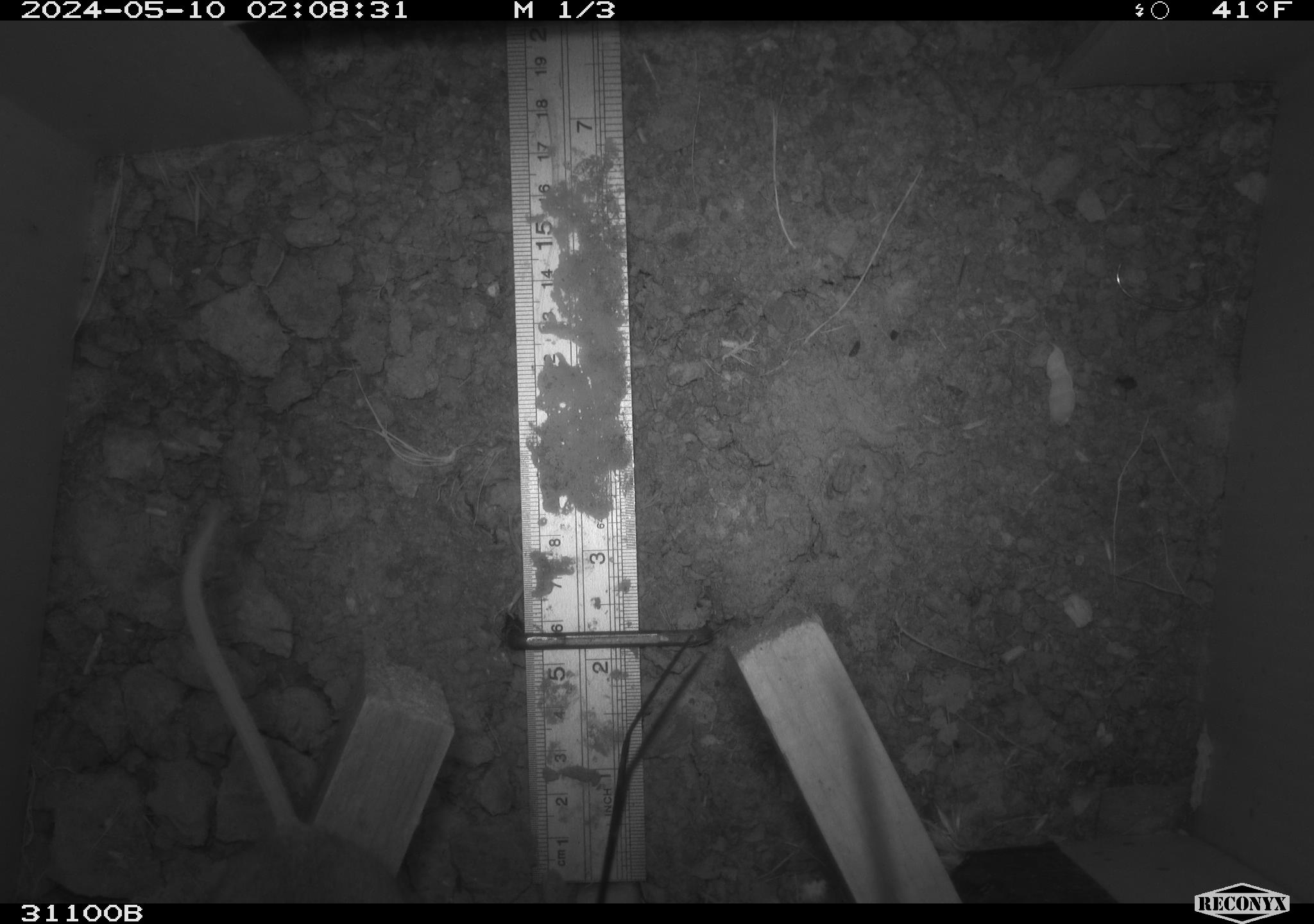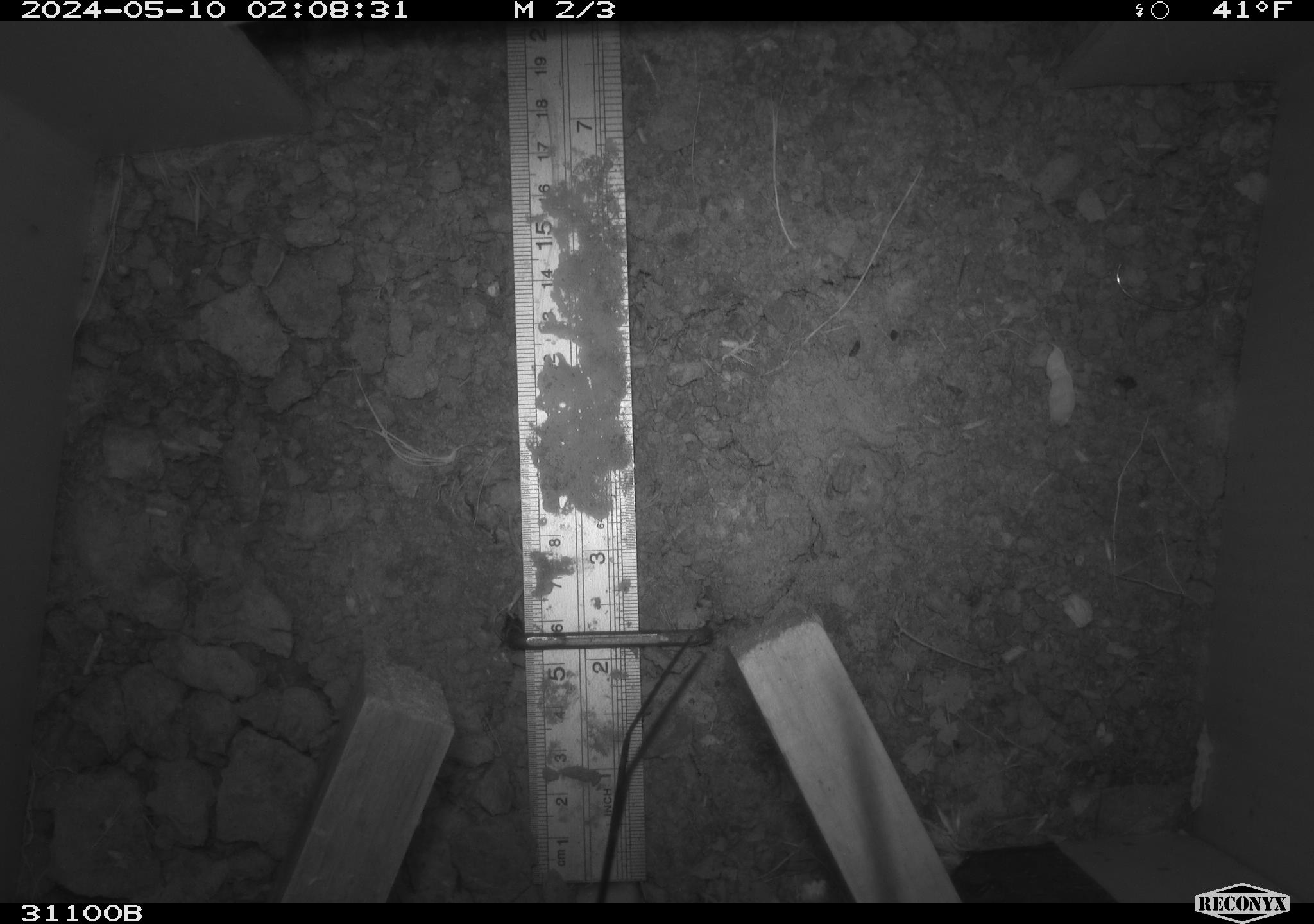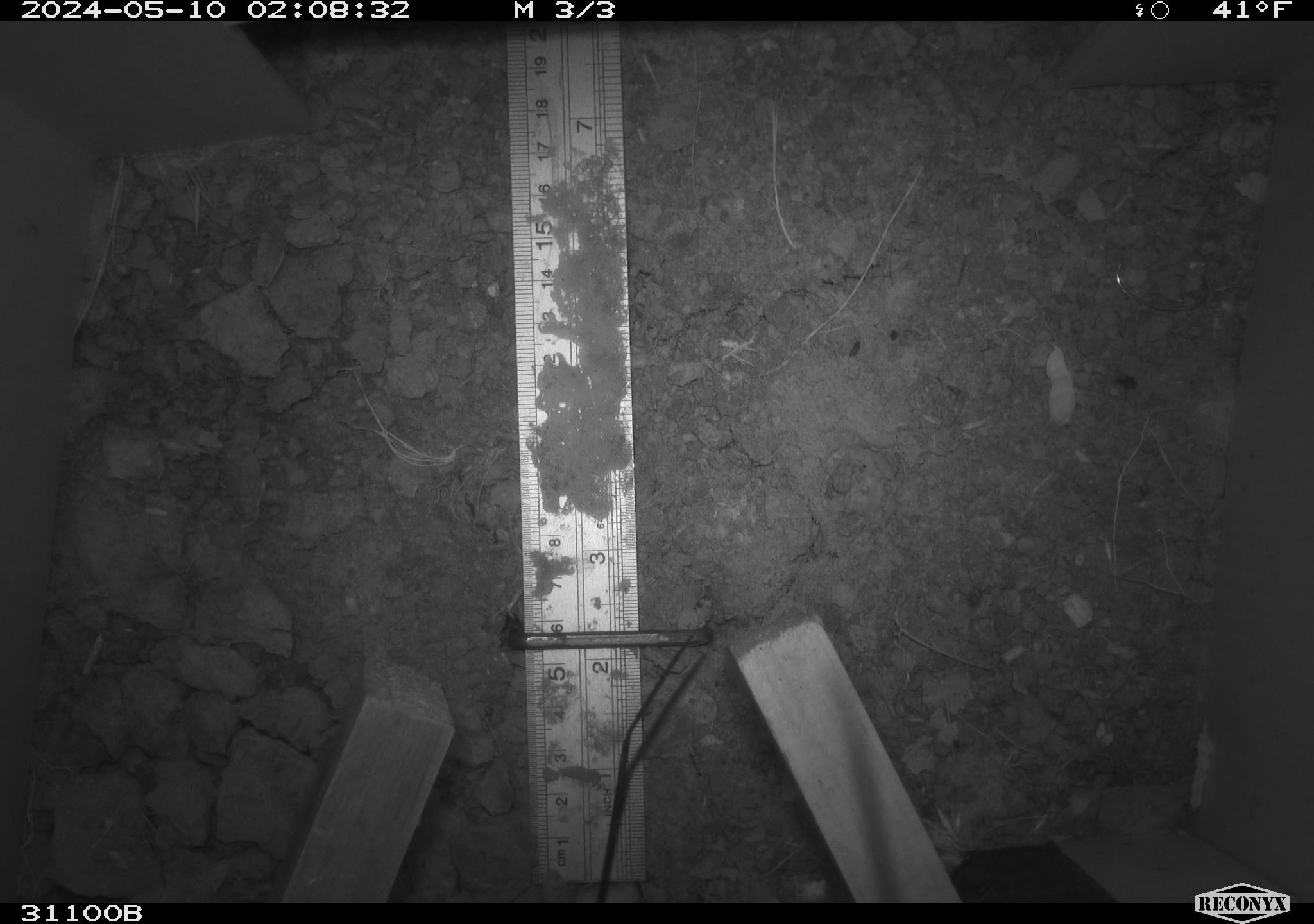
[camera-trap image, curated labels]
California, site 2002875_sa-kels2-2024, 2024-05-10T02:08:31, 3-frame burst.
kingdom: Animalia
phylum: Chordata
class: Mammalia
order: Rodentia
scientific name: Rodentia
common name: rodent